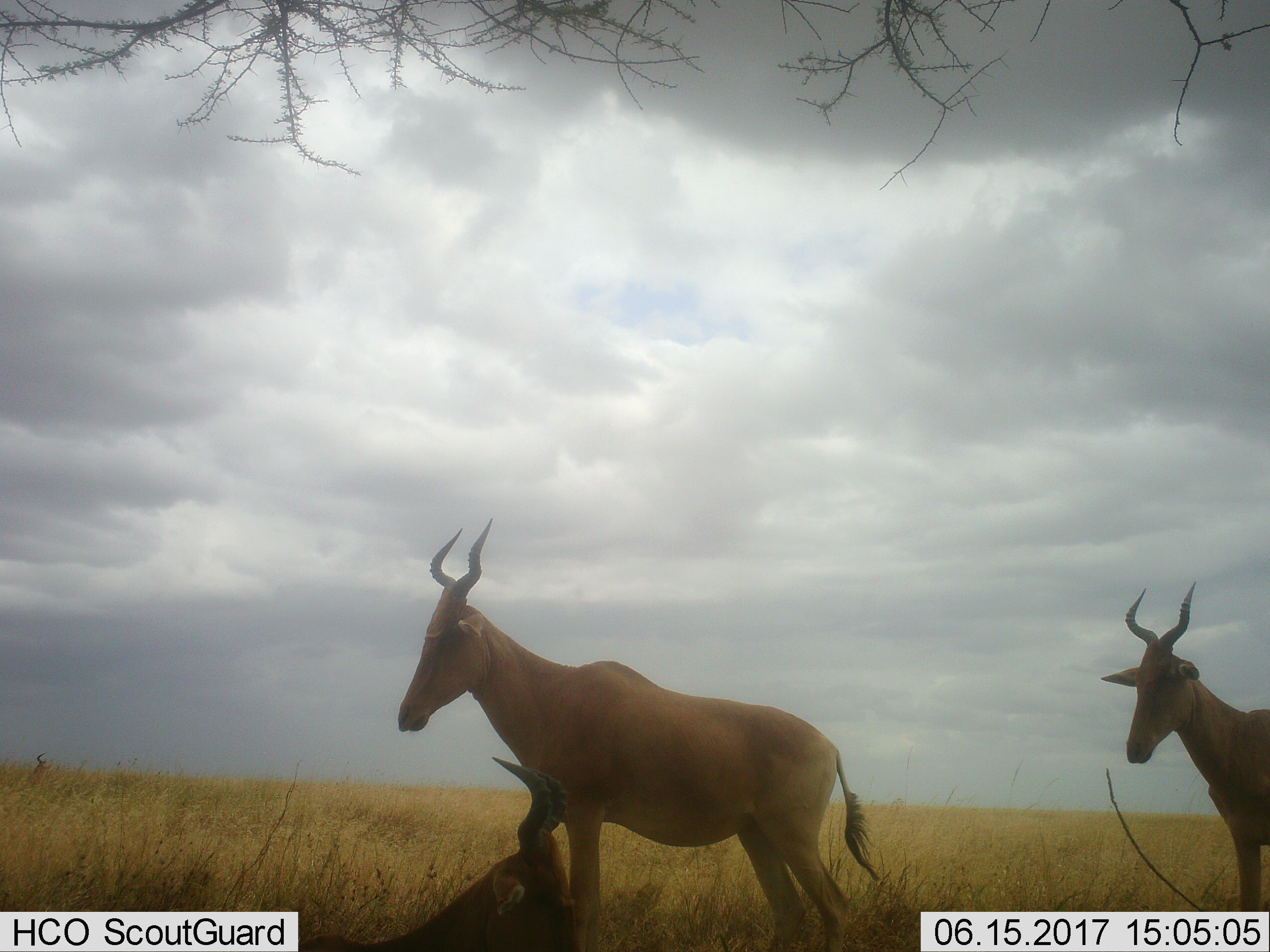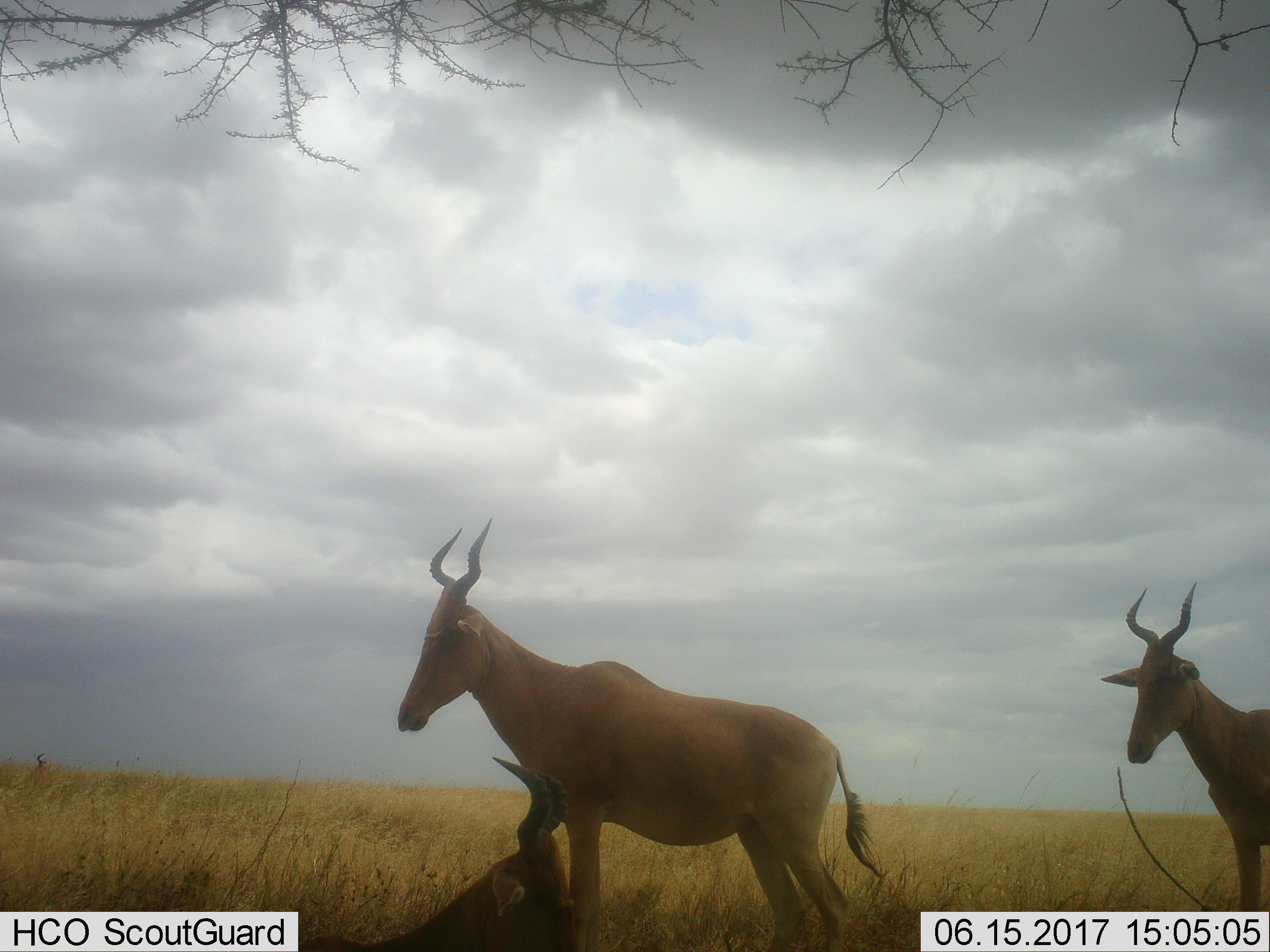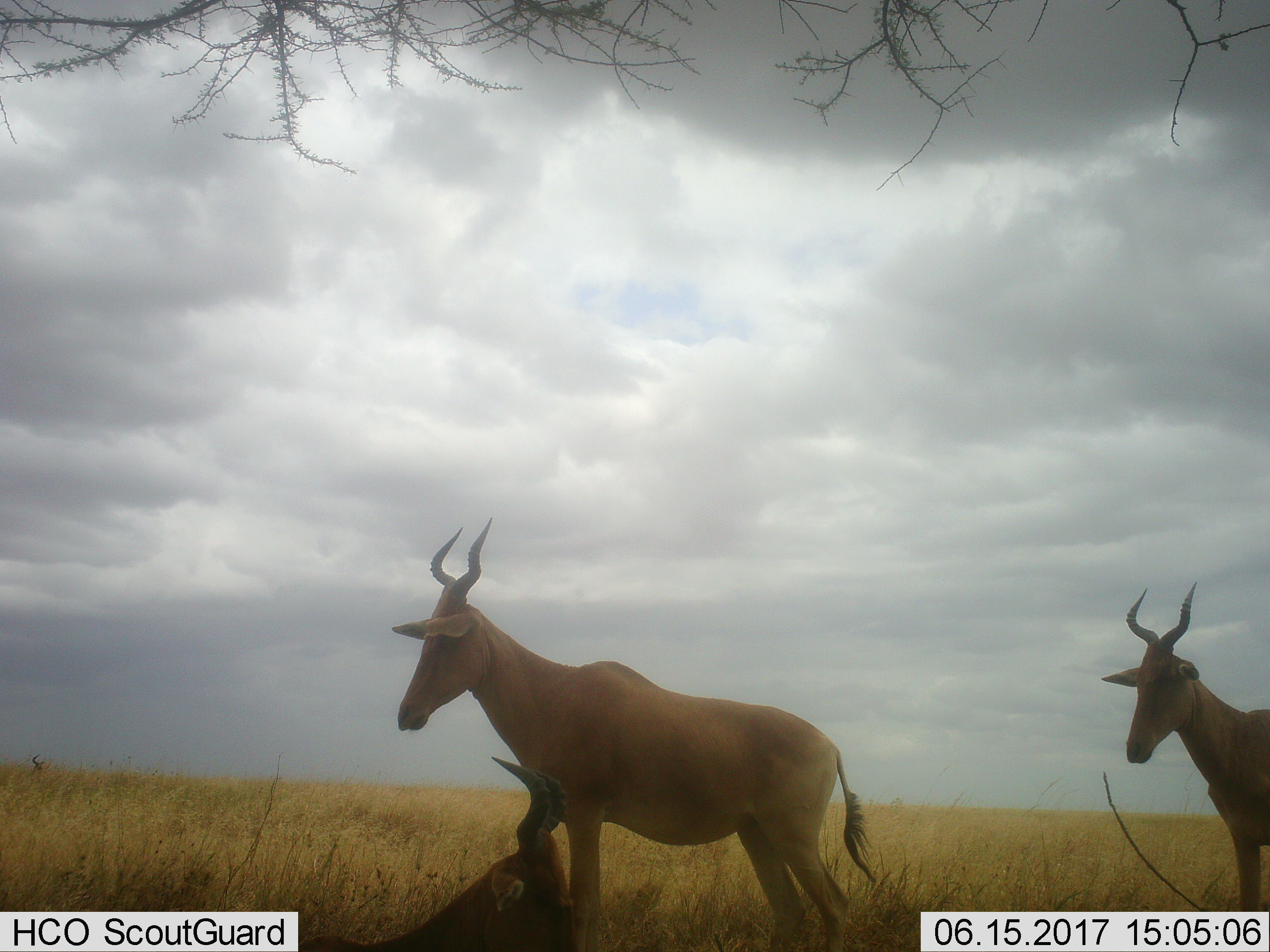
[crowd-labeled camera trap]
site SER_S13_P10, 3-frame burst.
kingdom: Animalia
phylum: Chordata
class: Mammalia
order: Artiodactyla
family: Bovidae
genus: Alcelaphus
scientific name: Alcelaphus buselaphus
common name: hartebeest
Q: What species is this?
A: Hartebeest (Alcelaphus buselaphus).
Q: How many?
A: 3.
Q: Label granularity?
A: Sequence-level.